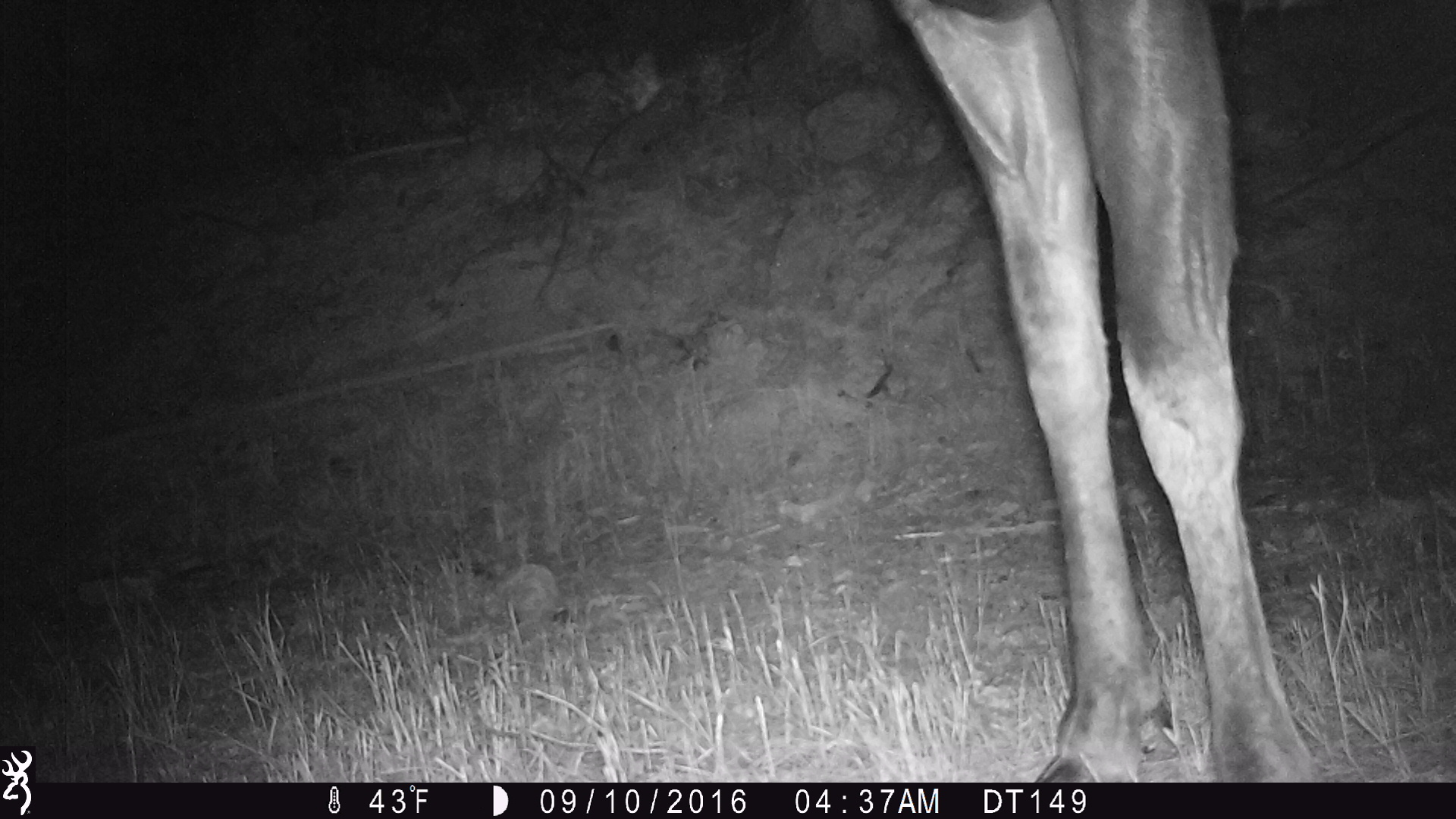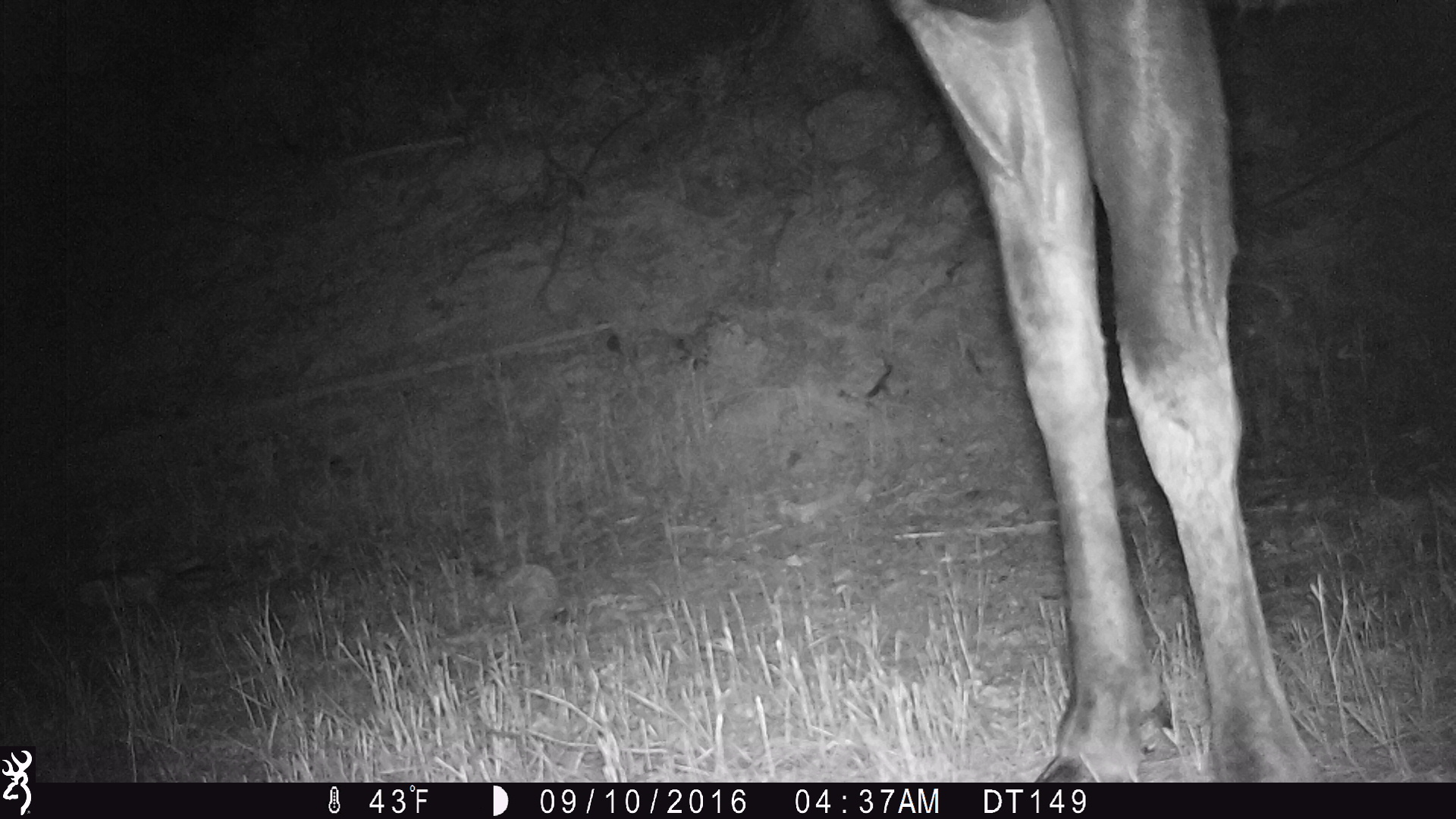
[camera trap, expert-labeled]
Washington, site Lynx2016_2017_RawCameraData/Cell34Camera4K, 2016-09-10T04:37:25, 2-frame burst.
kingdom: Animalia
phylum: Chordata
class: Mammalia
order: Artiodactyla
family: Cervidae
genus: Alces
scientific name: Alces alces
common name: moose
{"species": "Alces alces (moose)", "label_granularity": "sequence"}